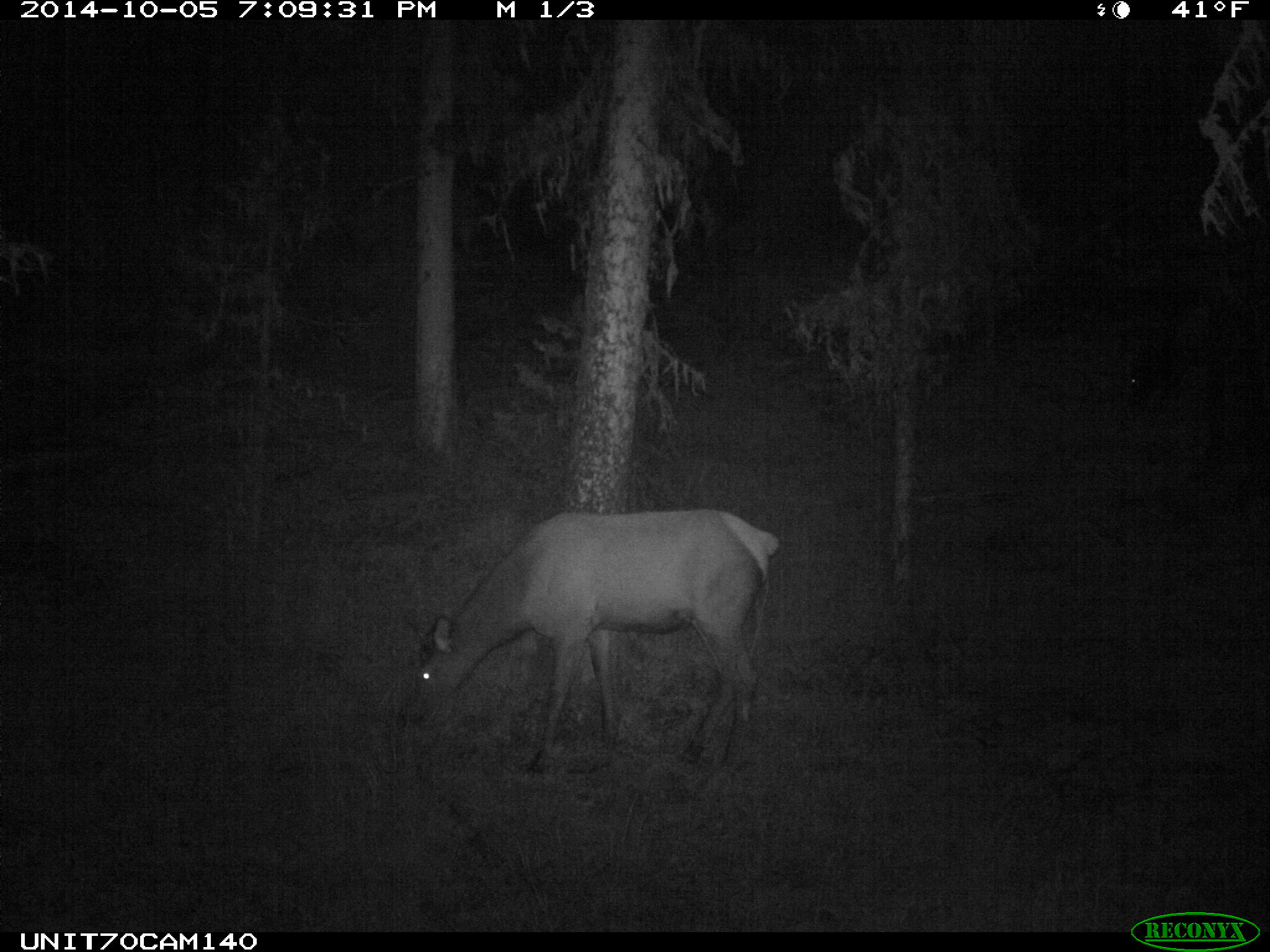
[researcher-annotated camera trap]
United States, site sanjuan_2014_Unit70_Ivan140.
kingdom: Animalia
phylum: Chordata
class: Mammalia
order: Artiodactyla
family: Cervidae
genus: Cervus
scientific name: Cervus elaphus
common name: red deer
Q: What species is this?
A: Cervus elaphus (red deer).